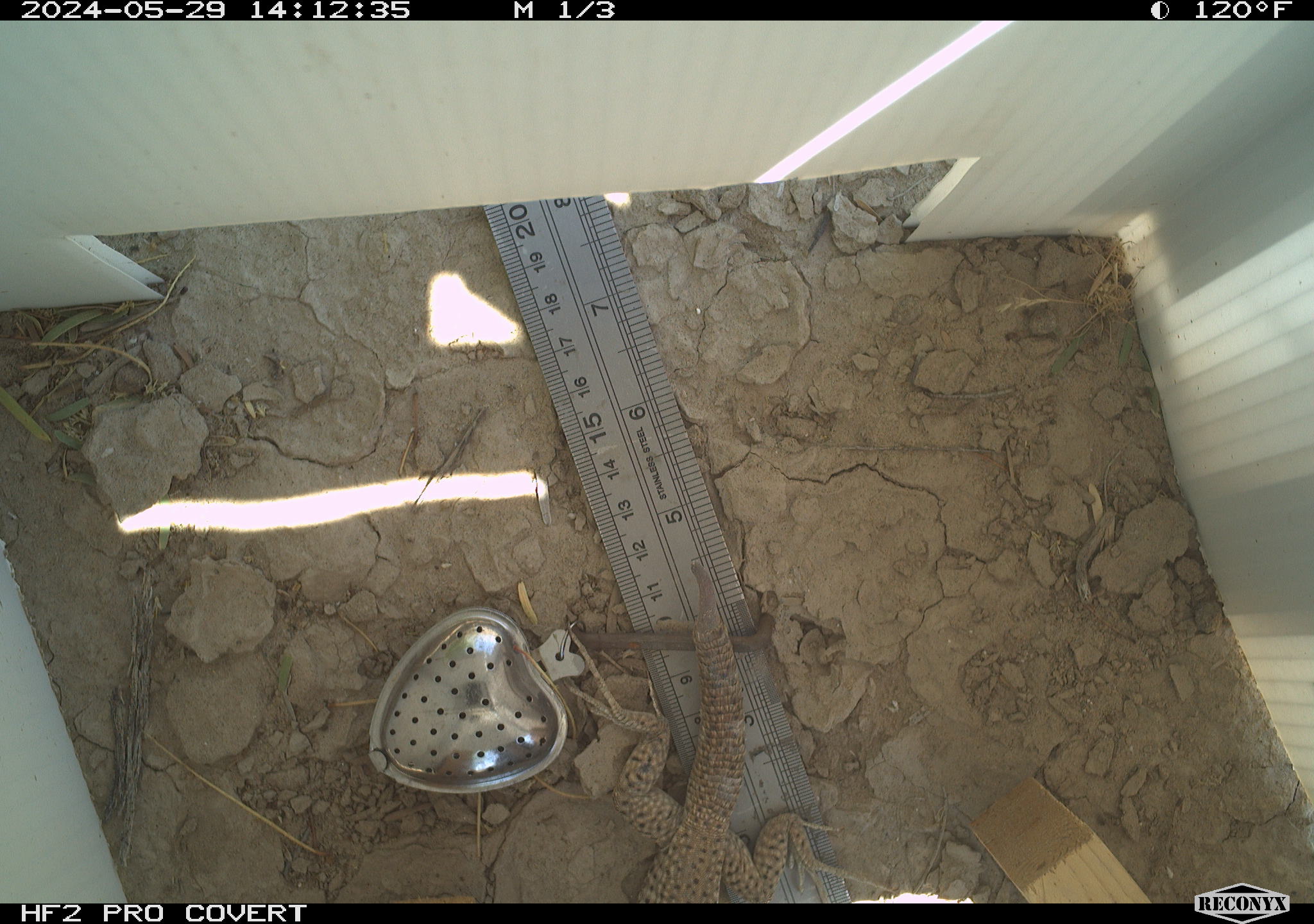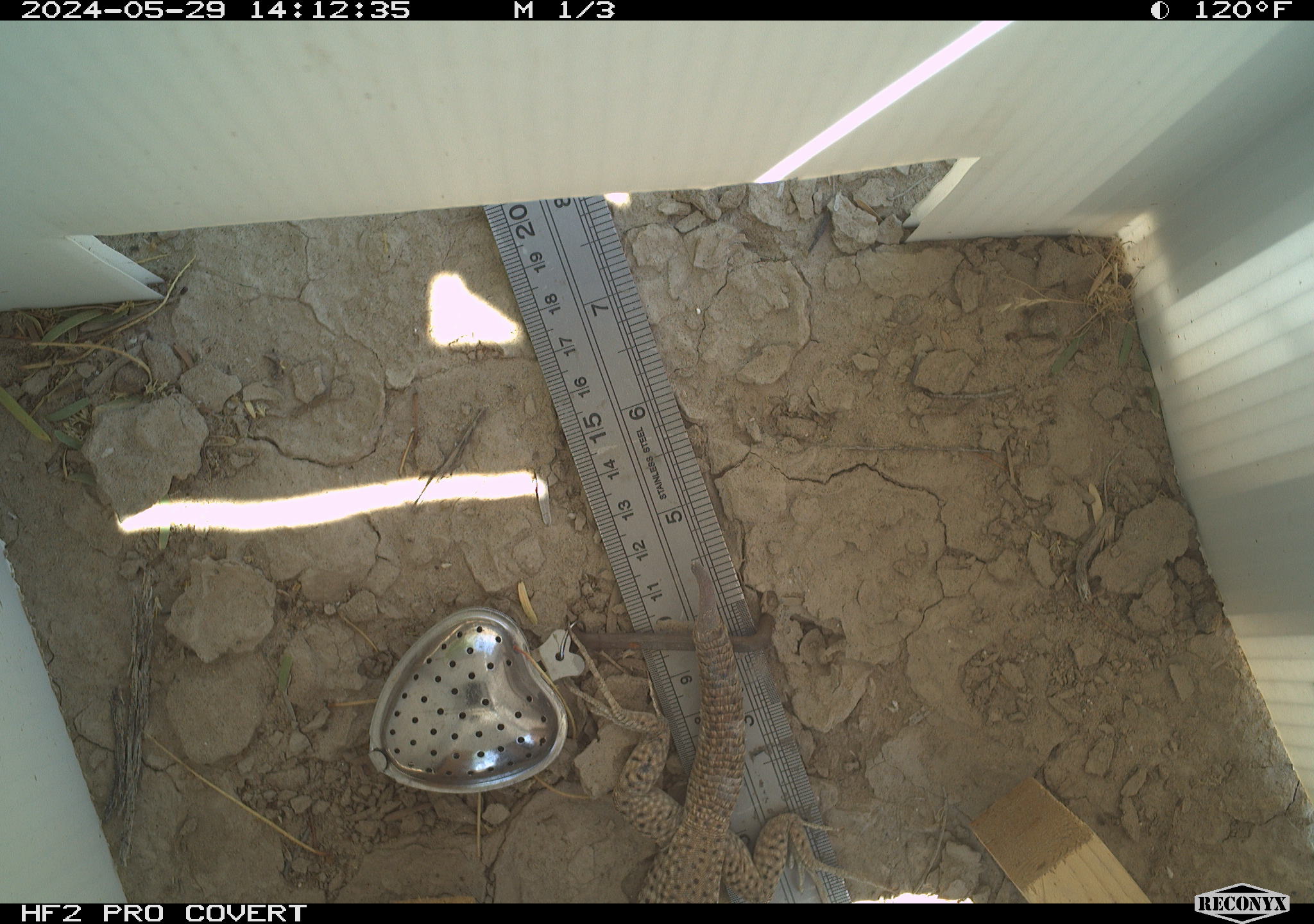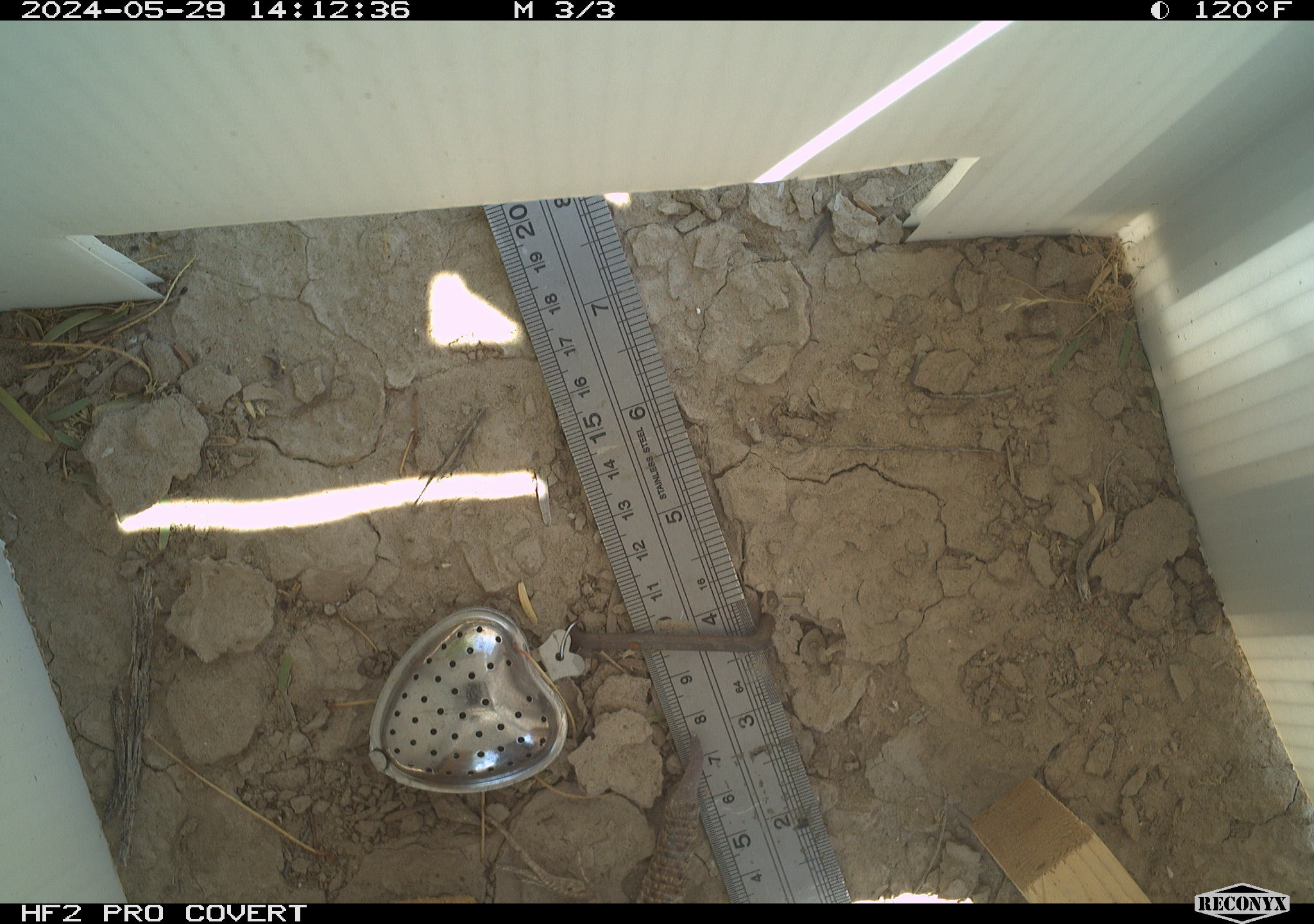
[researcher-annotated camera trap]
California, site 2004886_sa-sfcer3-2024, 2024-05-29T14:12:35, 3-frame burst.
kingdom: Animalia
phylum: Chordata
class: Reptilia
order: Squamata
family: Teiidae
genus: Aspidoscelis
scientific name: Aspidoscelis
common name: whiptail lizards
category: aspidoscelis species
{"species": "aspidoscelis species (whiptail lizards) (Aspidoscelis)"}